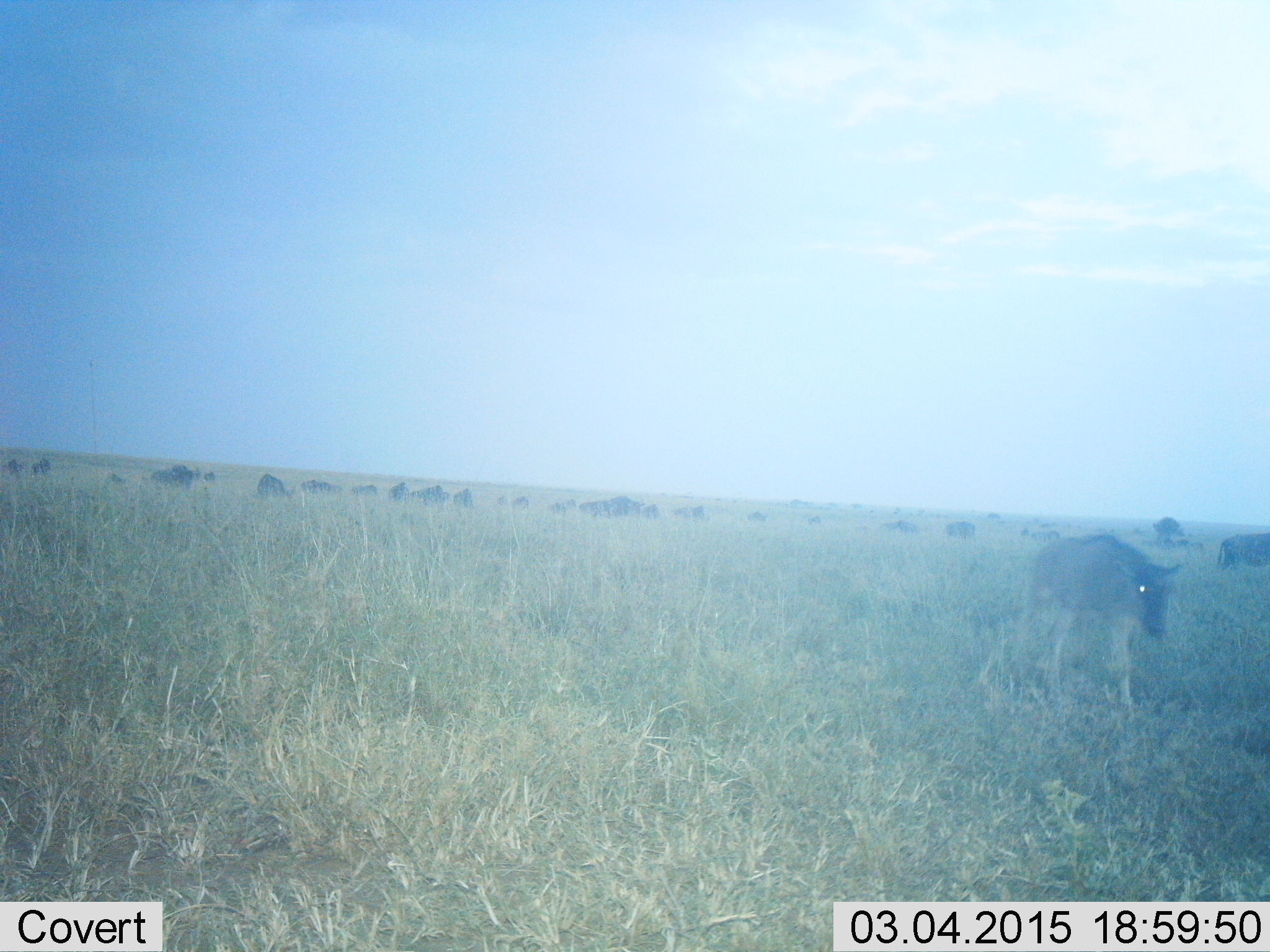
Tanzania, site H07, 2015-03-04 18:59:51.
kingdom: Animalia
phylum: Chordata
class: Mammalia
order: Artiodactyla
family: Bovidae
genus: Connochaetes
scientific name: Connochaetes taurinus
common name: blue wildebeest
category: wildebeest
Wildebeest (blue wildebeest) (Connochaetes taurinus), count 11-50. Behavior (volunteer vote fractions): standing 70%, resting 20%, moving 70%, interacting 0%. Young present (vote fraction): 70%. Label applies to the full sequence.